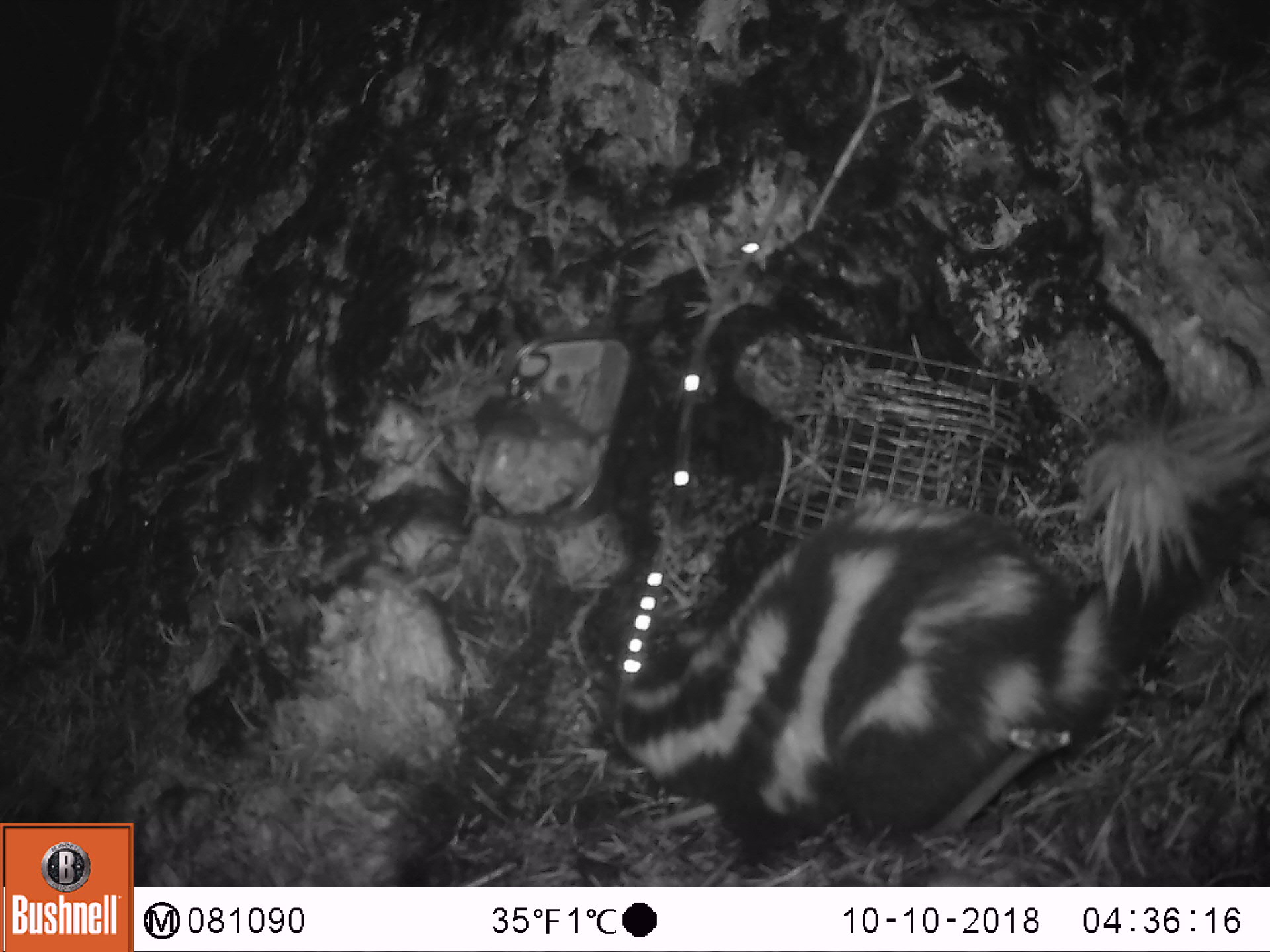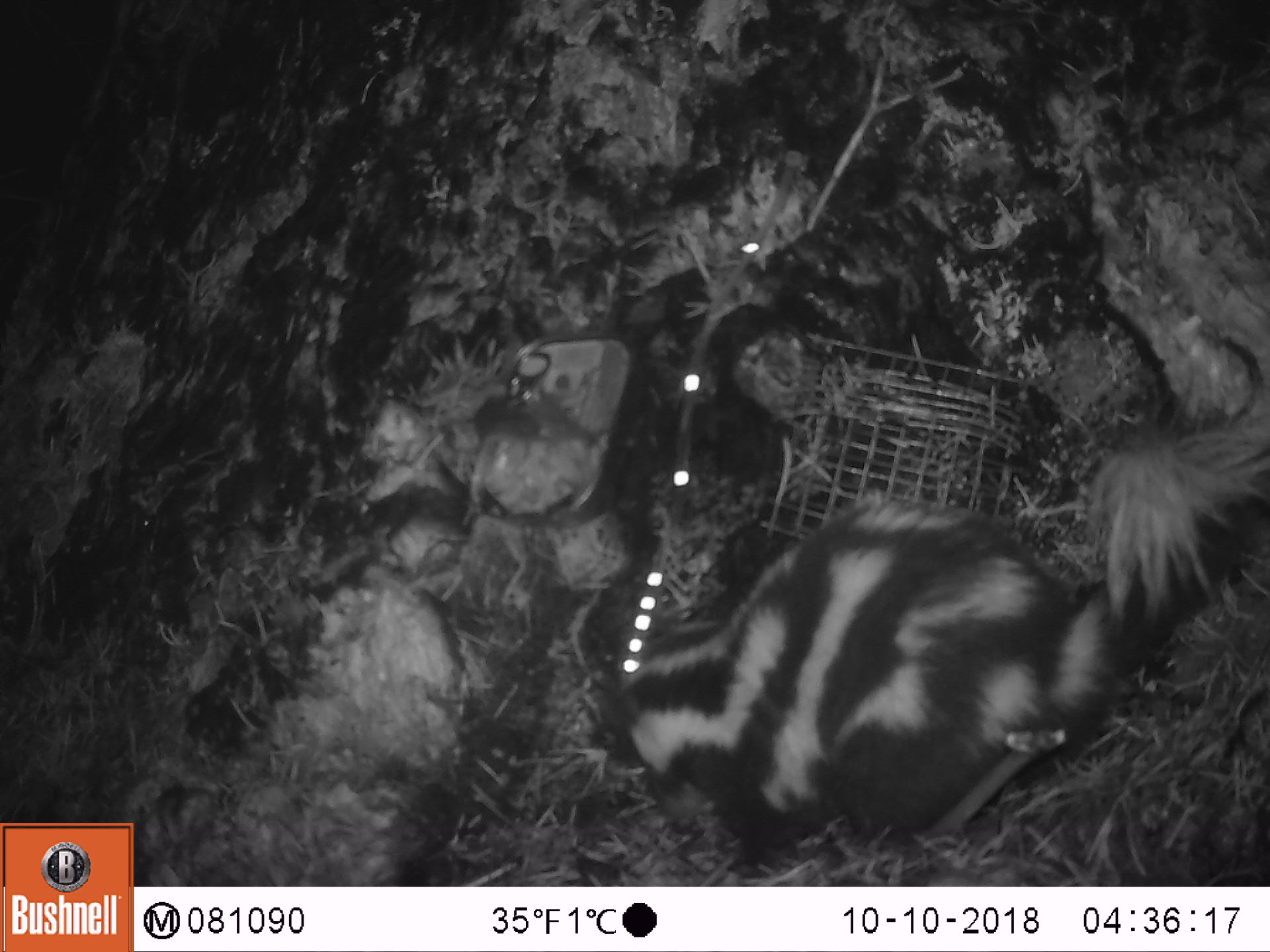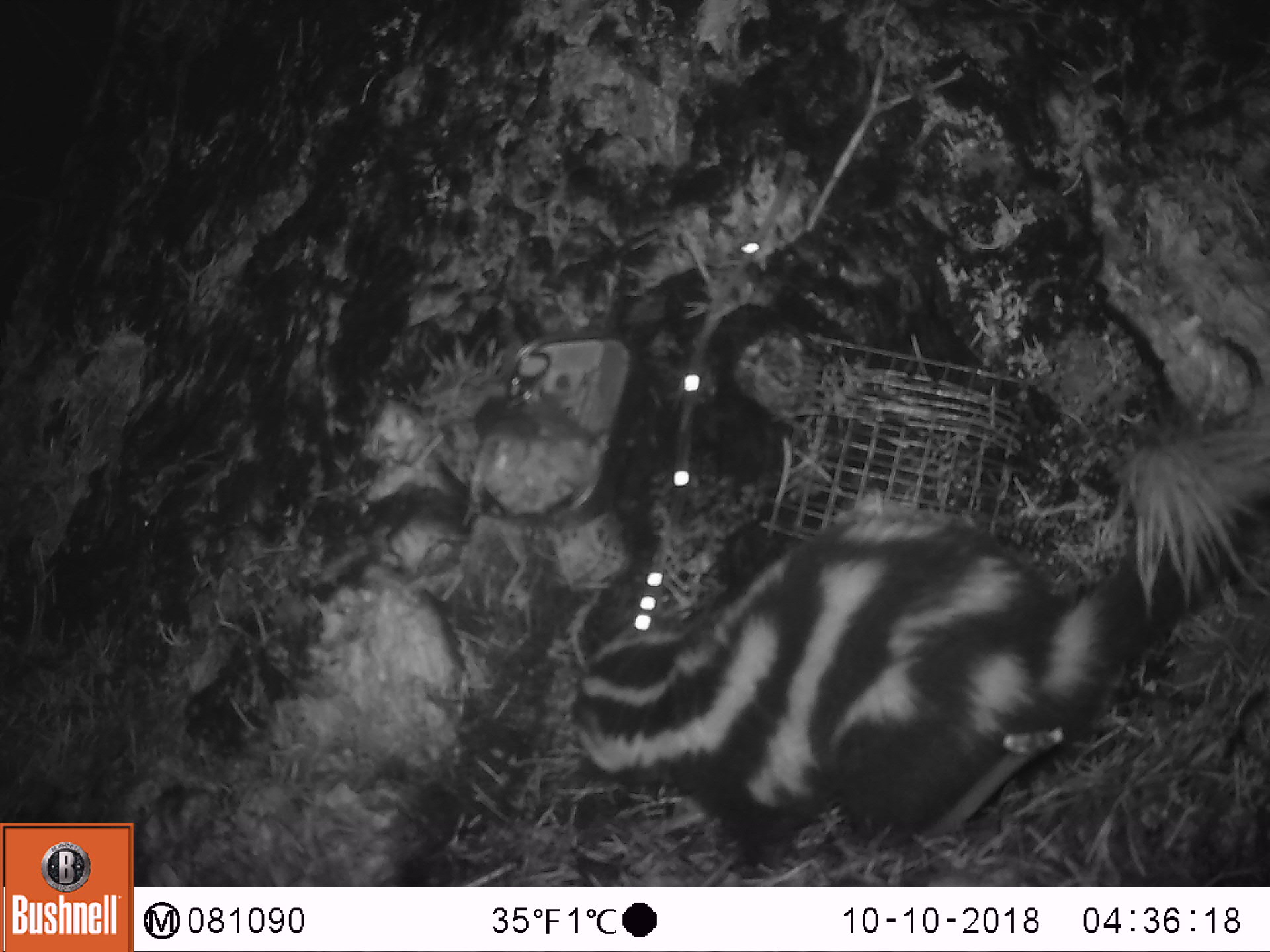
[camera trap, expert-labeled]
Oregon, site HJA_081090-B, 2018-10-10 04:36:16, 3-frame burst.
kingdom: Animalia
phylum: Chordata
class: Mammalia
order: Carnivora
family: Mephitidae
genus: Spilogale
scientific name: Spilogale gracilis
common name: western spotted skunk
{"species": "western spotted skunk (Spilogale gracilis)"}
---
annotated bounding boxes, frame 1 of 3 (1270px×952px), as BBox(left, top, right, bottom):
western spotted skunk: BBox(579, 385, 1263, 864)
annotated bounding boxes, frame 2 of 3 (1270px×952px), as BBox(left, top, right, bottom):
western spotted skunk: BBox(578, 410, 1263, 873)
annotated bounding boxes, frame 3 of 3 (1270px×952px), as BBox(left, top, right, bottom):
western spotted skunk: BBox(550, 402, 1263, 869)